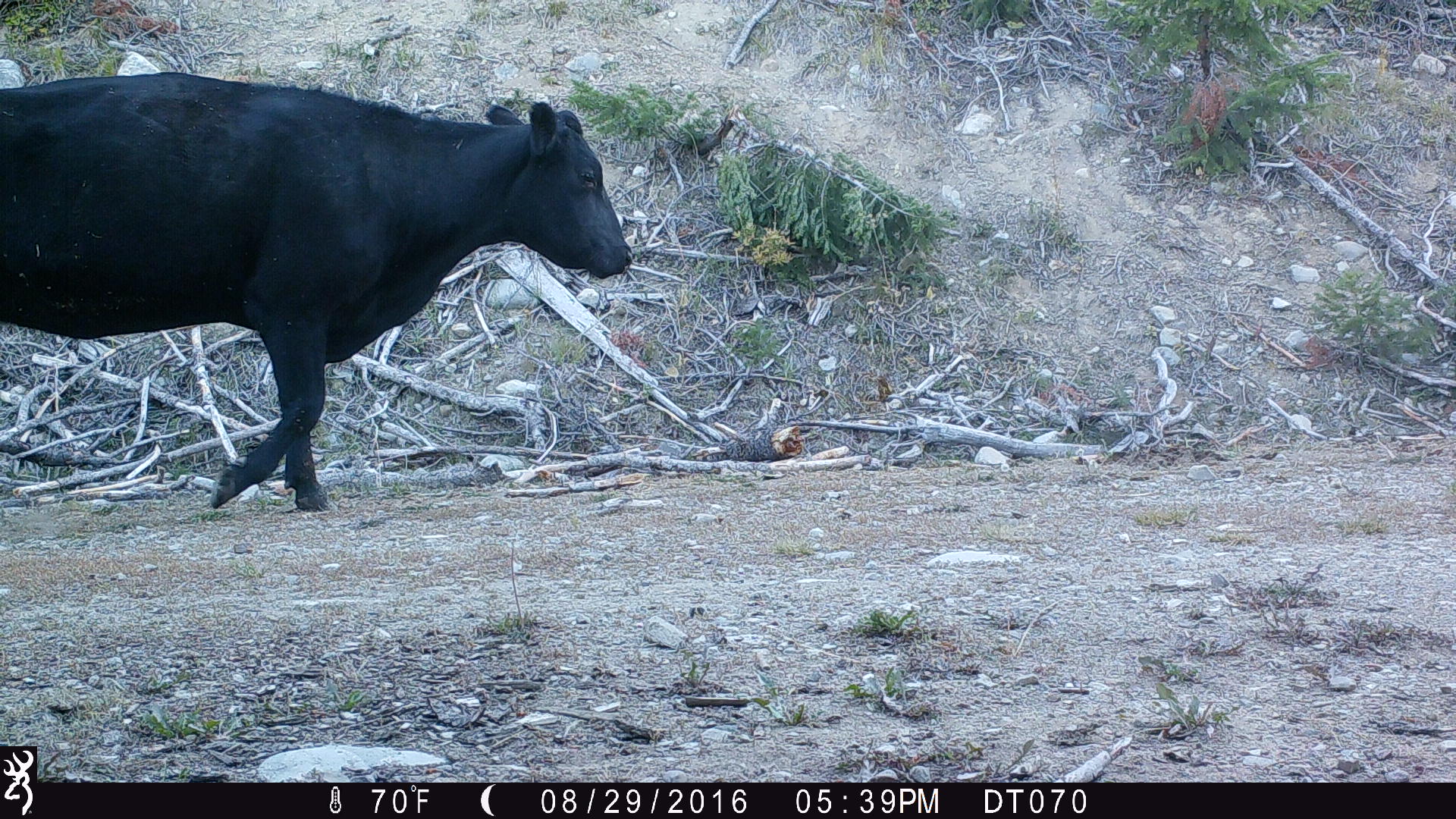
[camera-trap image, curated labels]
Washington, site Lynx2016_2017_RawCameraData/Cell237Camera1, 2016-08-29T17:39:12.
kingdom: Animalia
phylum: Chordata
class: Mammalia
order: Artiodactyla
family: Bovidae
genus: Bos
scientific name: Bos taurus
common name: domestic cattle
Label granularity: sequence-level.